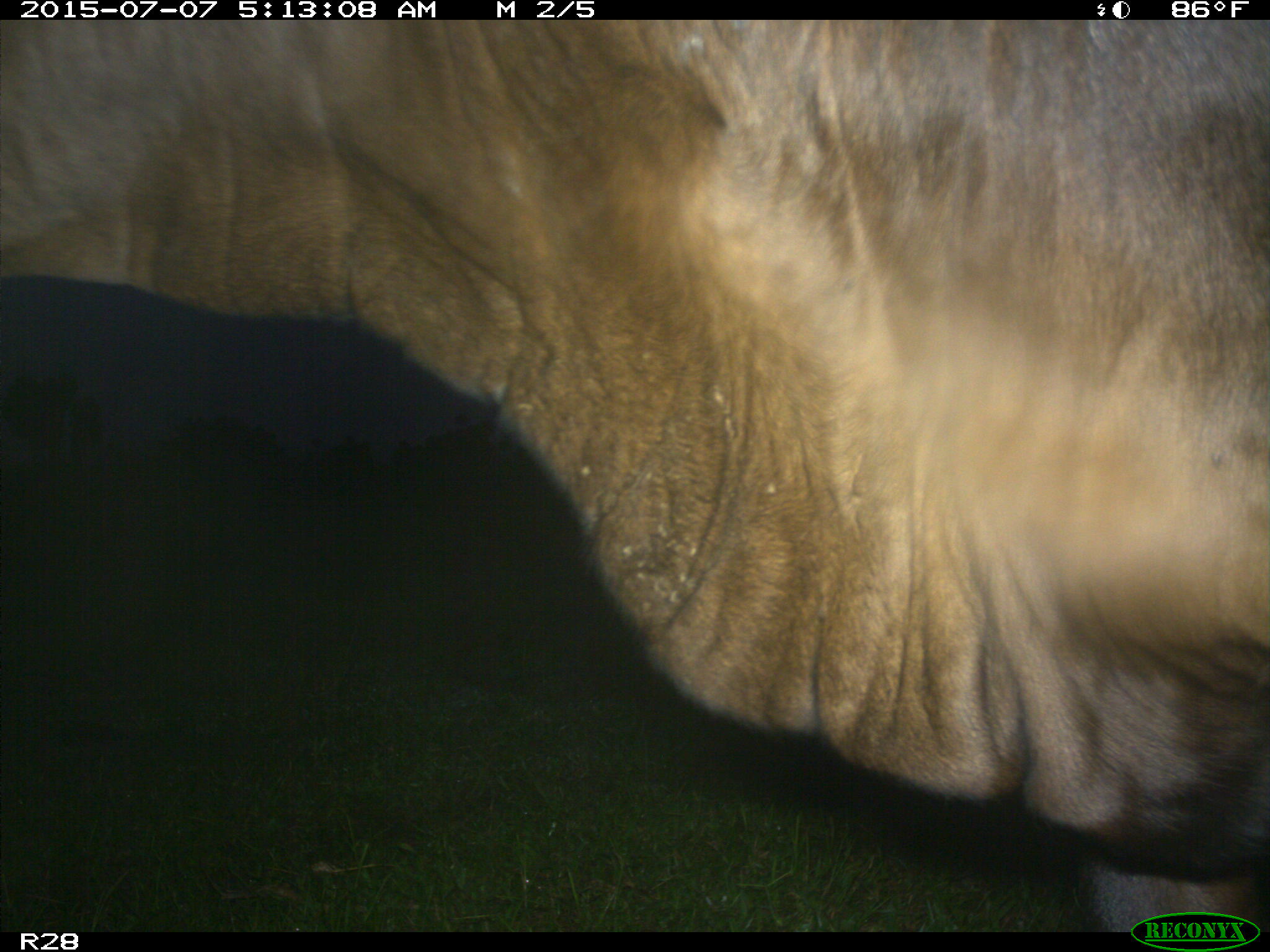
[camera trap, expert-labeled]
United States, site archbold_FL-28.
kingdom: Animalia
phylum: Chordata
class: Mammalia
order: Artiodactyla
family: Bovidae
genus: Bos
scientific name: Bos taurus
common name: domestic cow